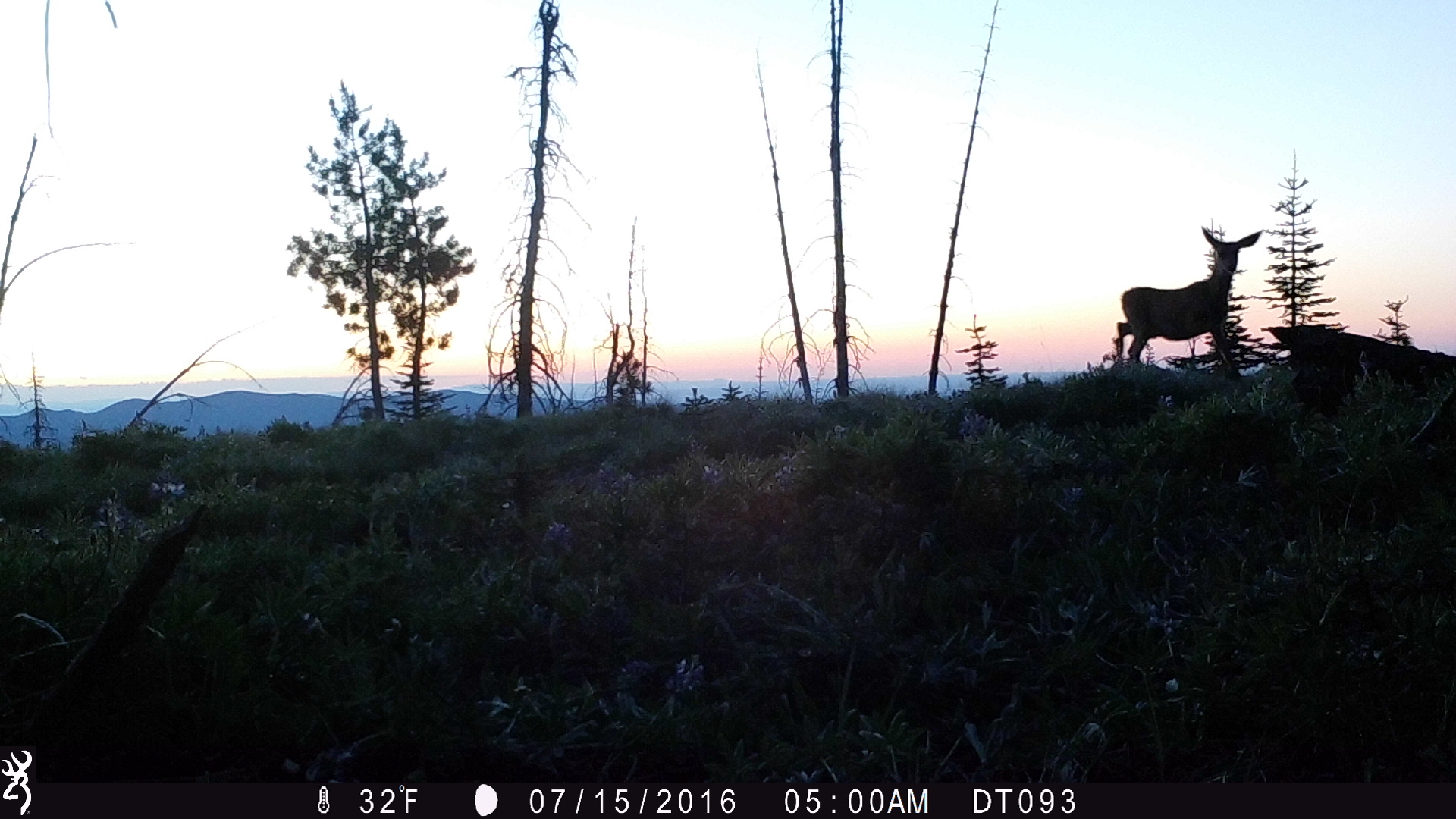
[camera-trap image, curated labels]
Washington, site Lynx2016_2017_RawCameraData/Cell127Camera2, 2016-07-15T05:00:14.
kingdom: Animalia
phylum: Chordata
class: Mammalia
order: Artiodactyla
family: Cervidae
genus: Odocoileus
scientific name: Odocoileus hemionus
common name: mule deer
Odocoileus hemionus (mule deer). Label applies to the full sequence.